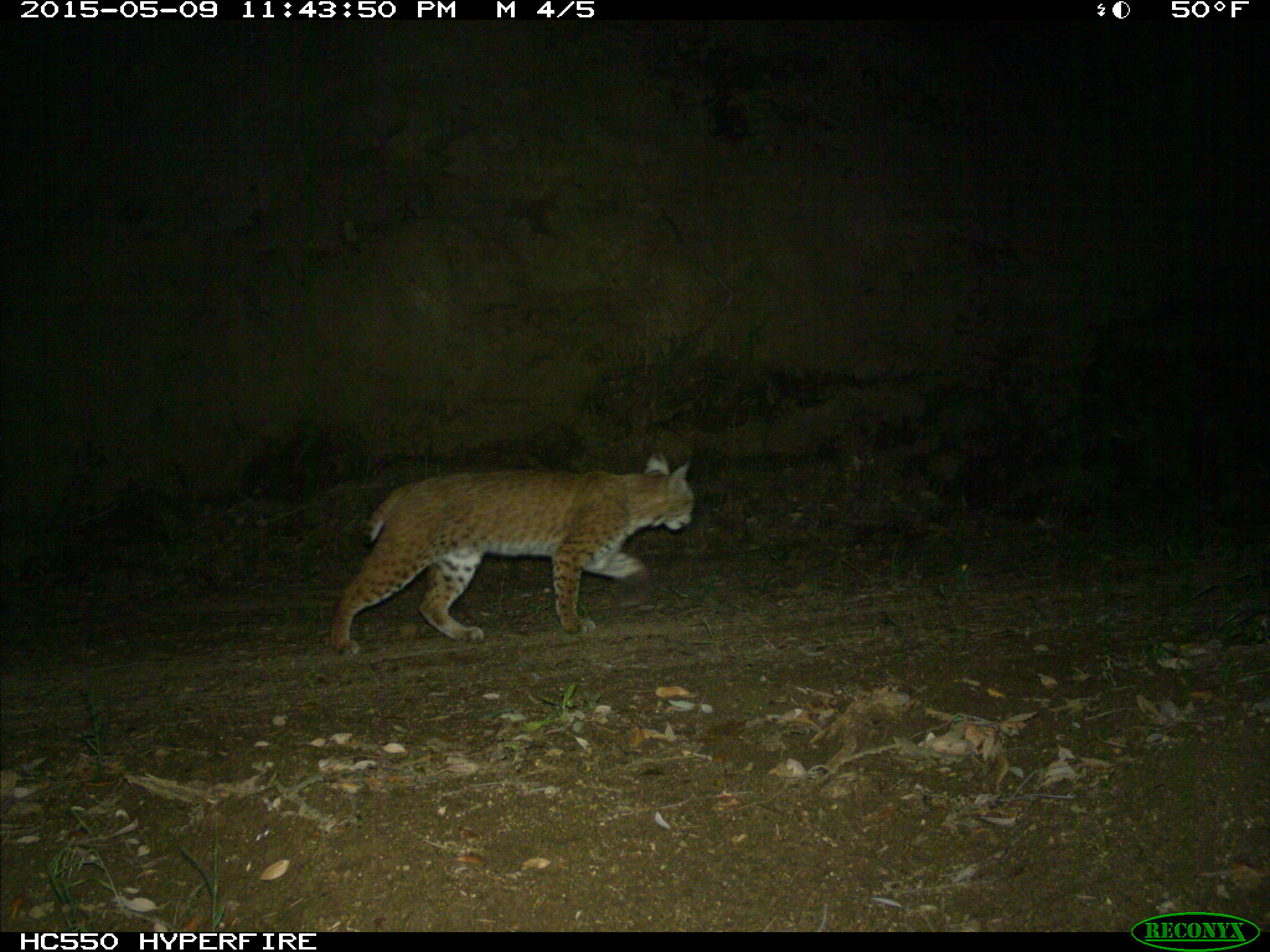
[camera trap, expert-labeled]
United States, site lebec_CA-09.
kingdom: Animalia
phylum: Chordata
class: Mammalia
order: Carnivora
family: Felidae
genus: Lynx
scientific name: Lynx rufus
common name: bobcat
Lynx rufus (bobcat).